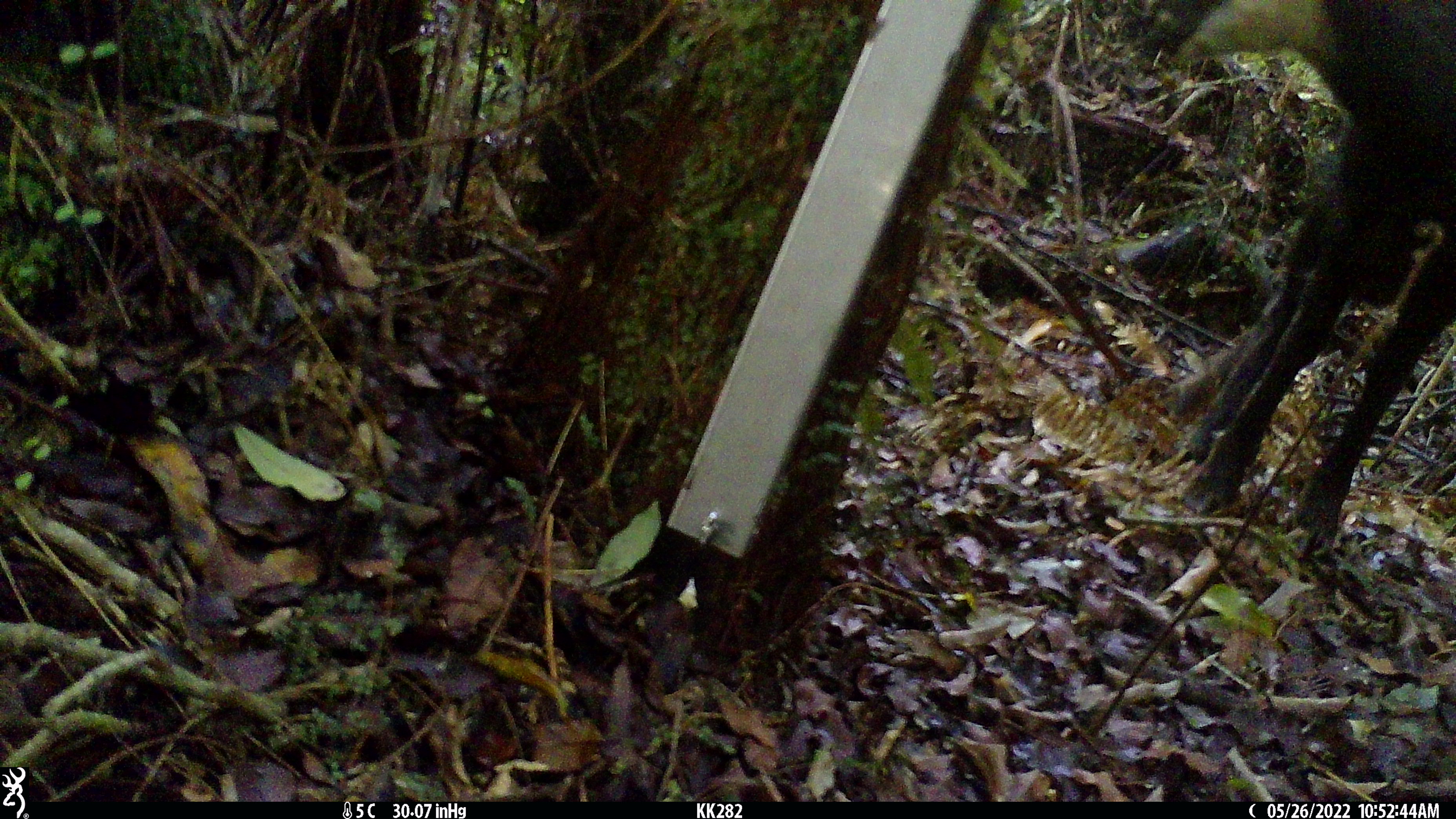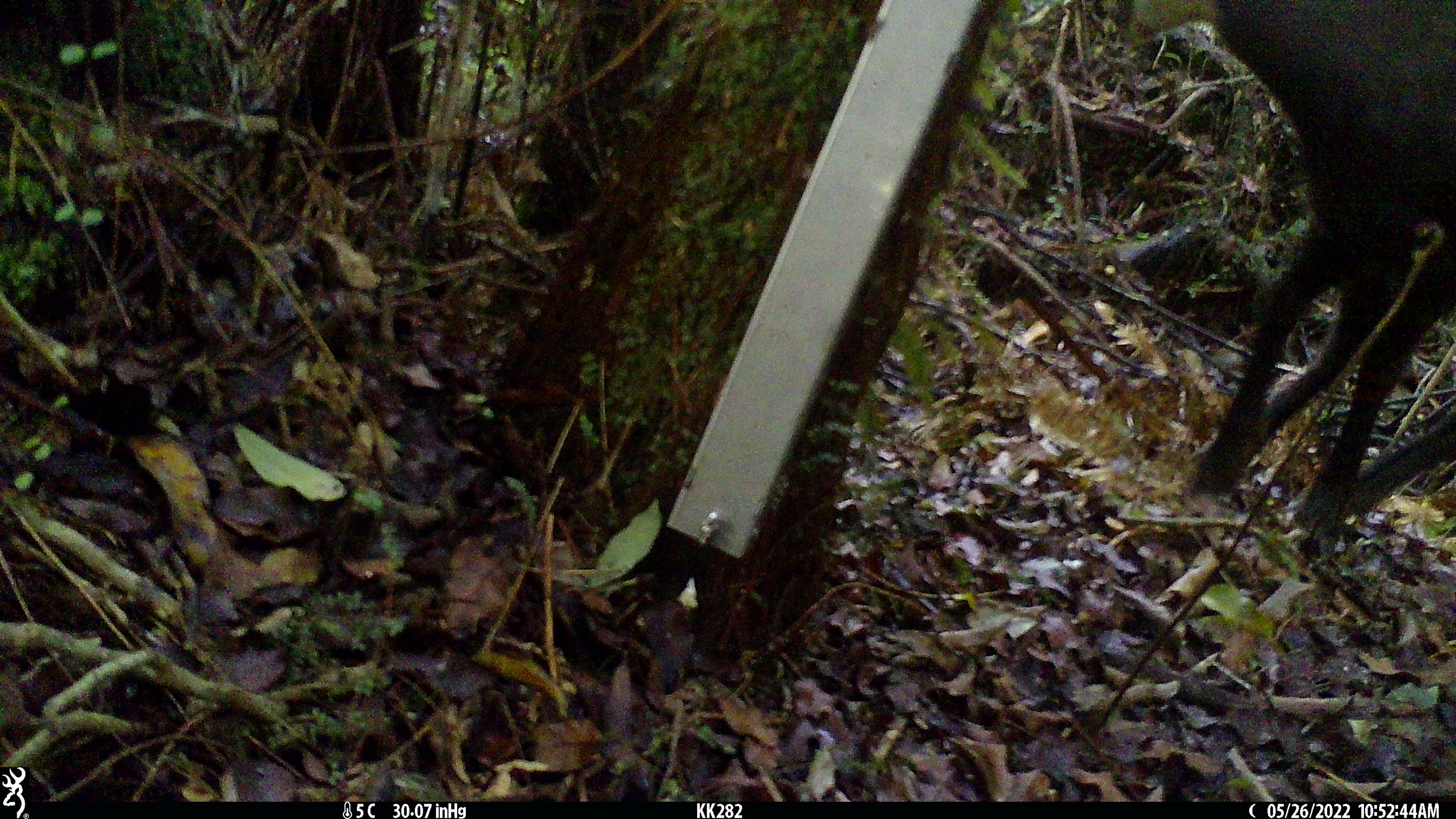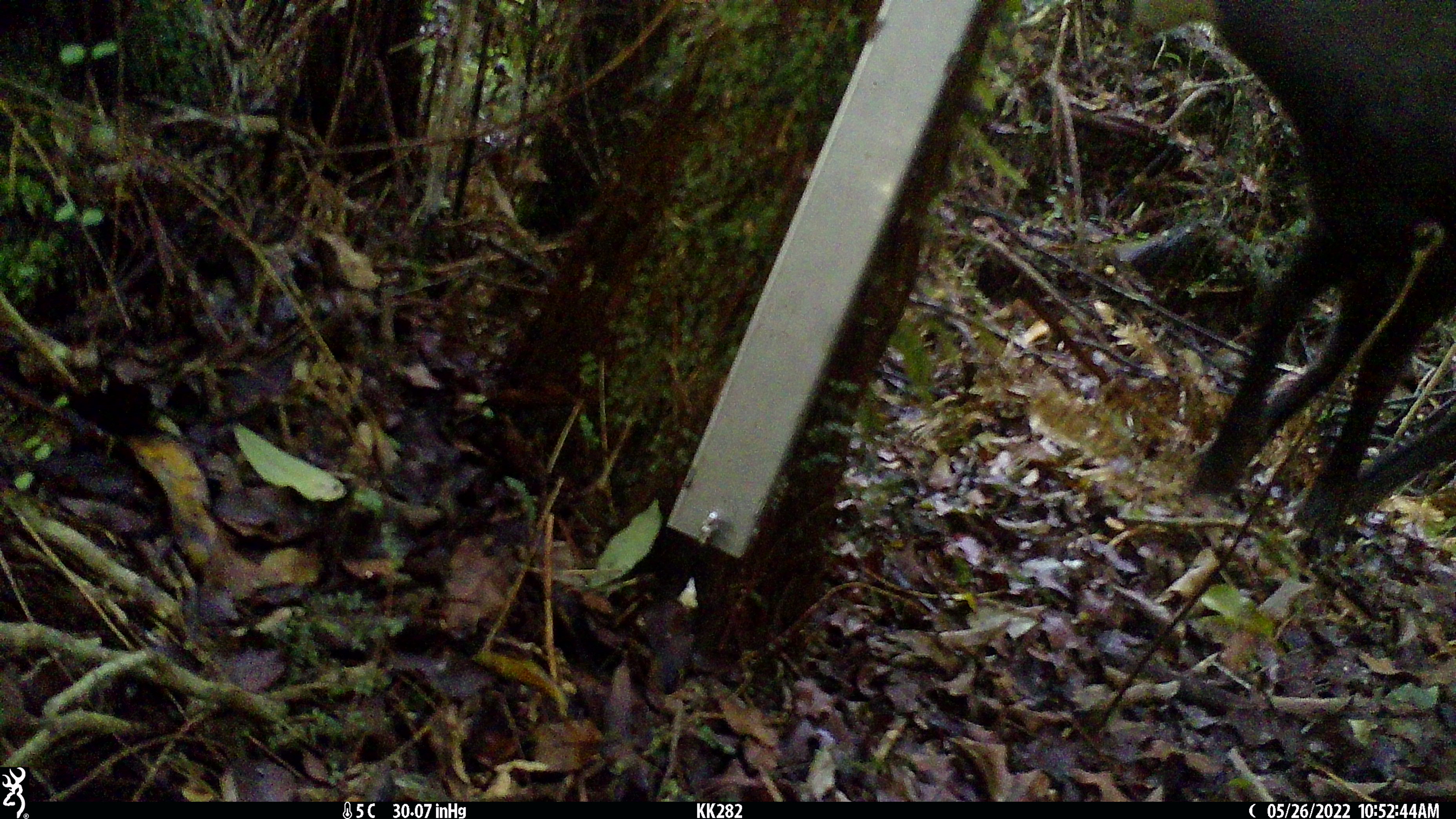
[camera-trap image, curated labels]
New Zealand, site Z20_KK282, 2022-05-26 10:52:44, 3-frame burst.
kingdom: Animalia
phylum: Chordata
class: Mammalia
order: Artiodactyla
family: Bovidae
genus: Rupicapra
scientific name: Rupicapra rupicapra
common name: alpine chamois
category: chamois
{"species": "chamois (alpine chamois) (Rupicapra rupicapra)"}